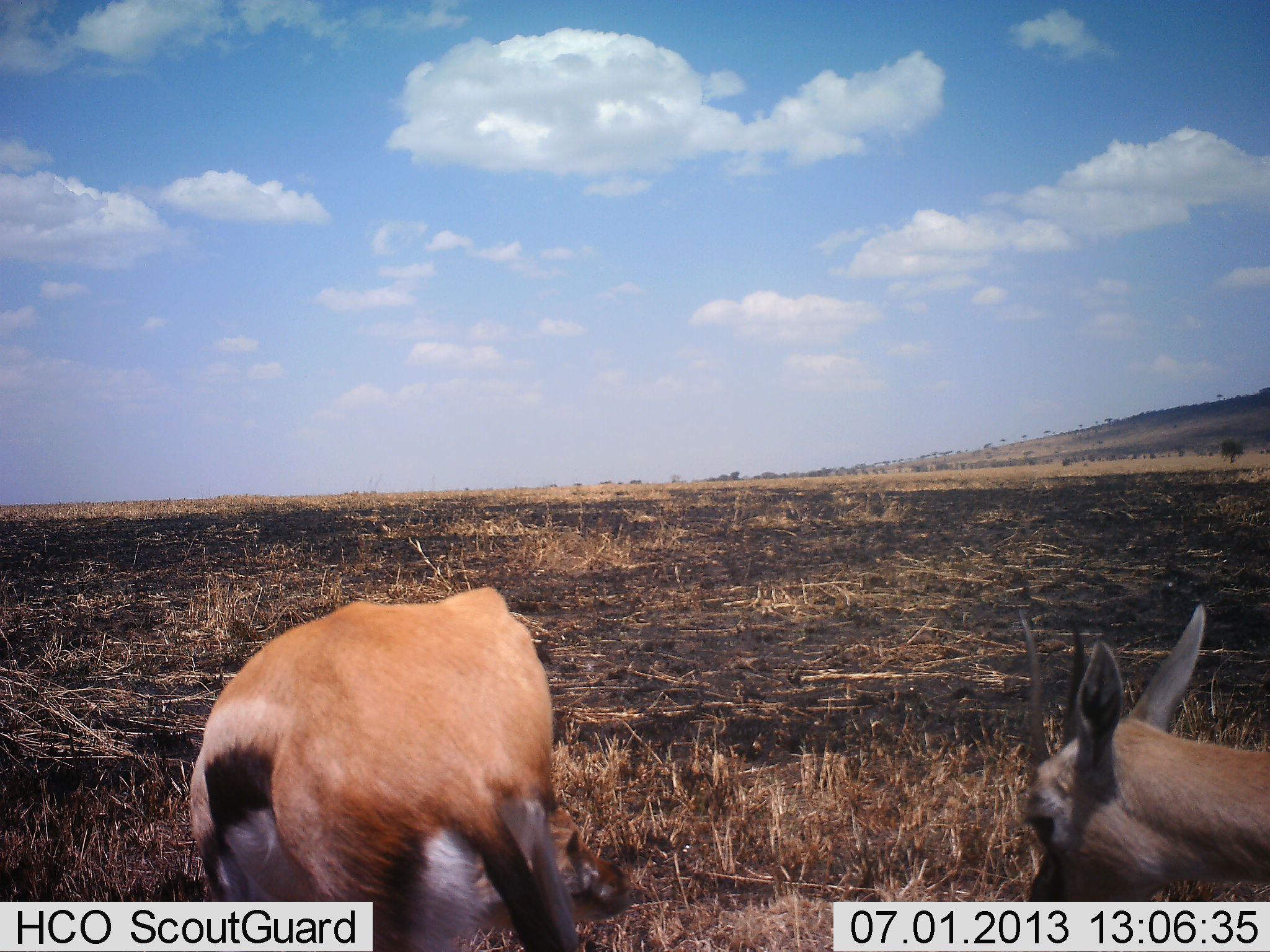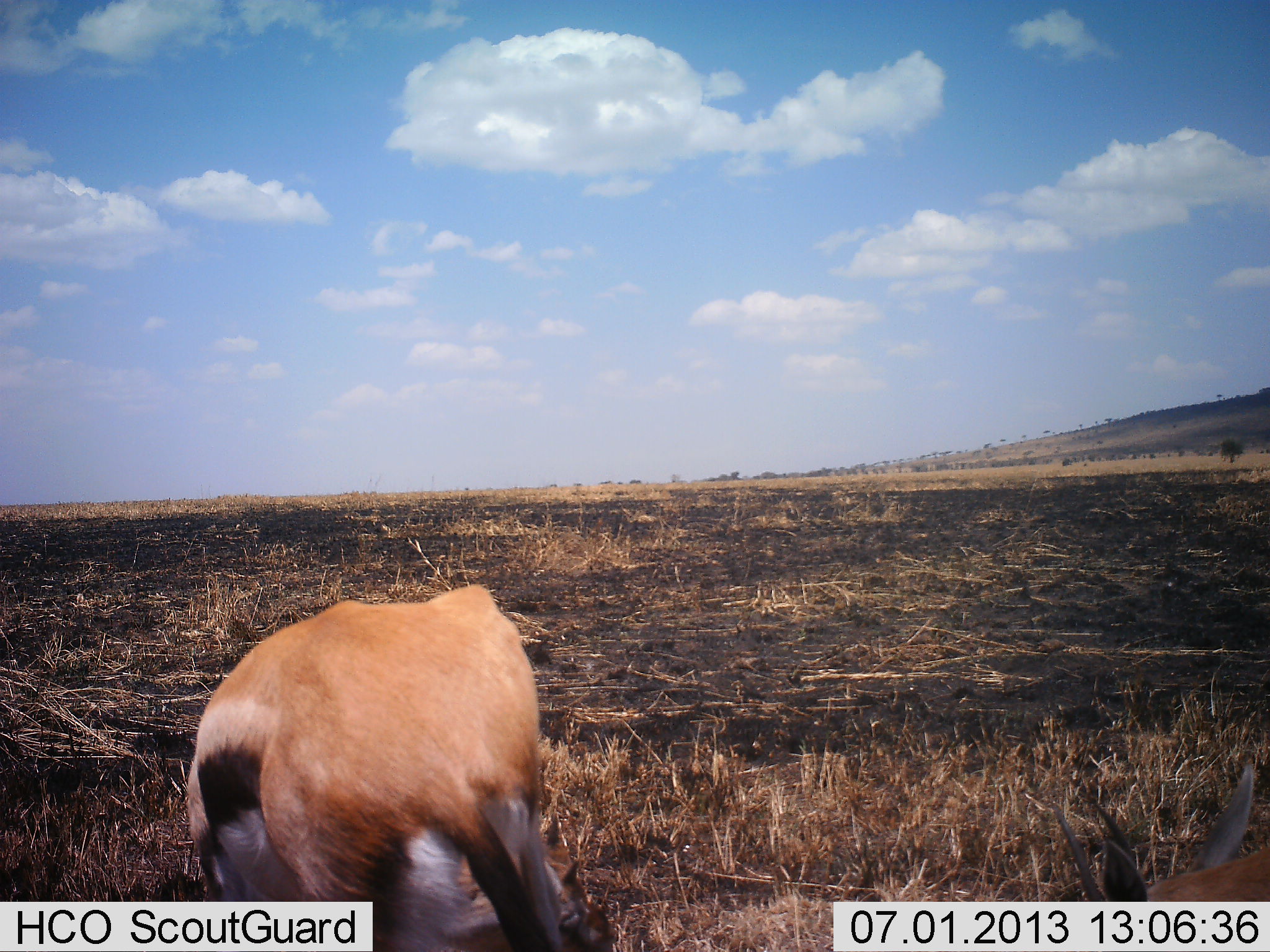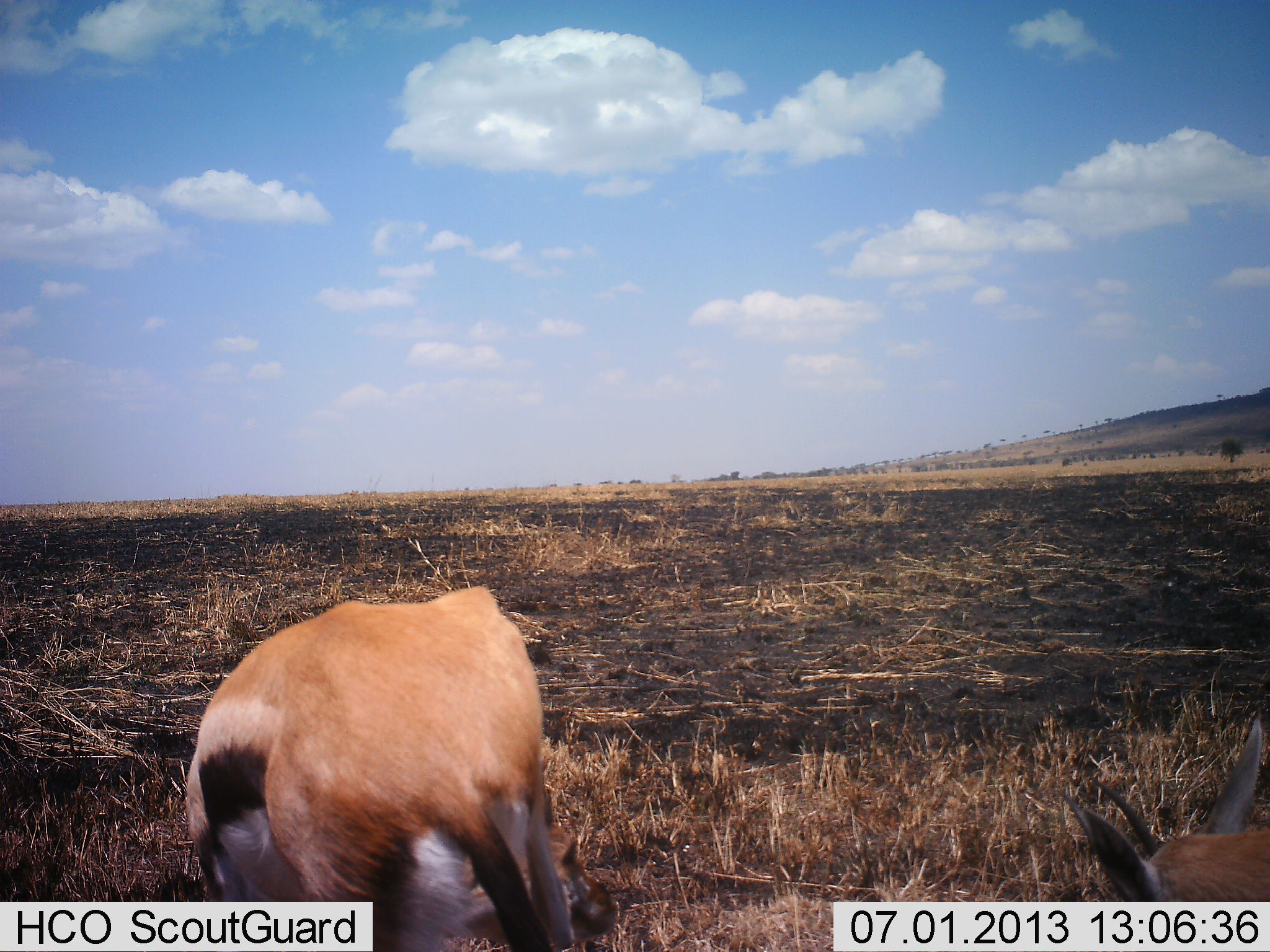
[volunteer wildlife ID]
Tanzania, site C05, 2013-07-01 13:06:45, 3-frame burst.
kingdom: Animalia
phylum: Chordata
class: Mammalia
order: Artiodactyla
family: Bovidae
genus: Eudorcas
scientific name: Eudorcas thomsonii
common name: thomson's gazelle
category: gazellethomsons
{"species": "gazellethomsons (thomson's gazelle) (Eudorcas thomsonii)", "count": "2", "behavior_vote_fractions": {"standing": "50%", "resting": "0%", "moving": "30%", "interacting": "0%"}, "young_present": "0%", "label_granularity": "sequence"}